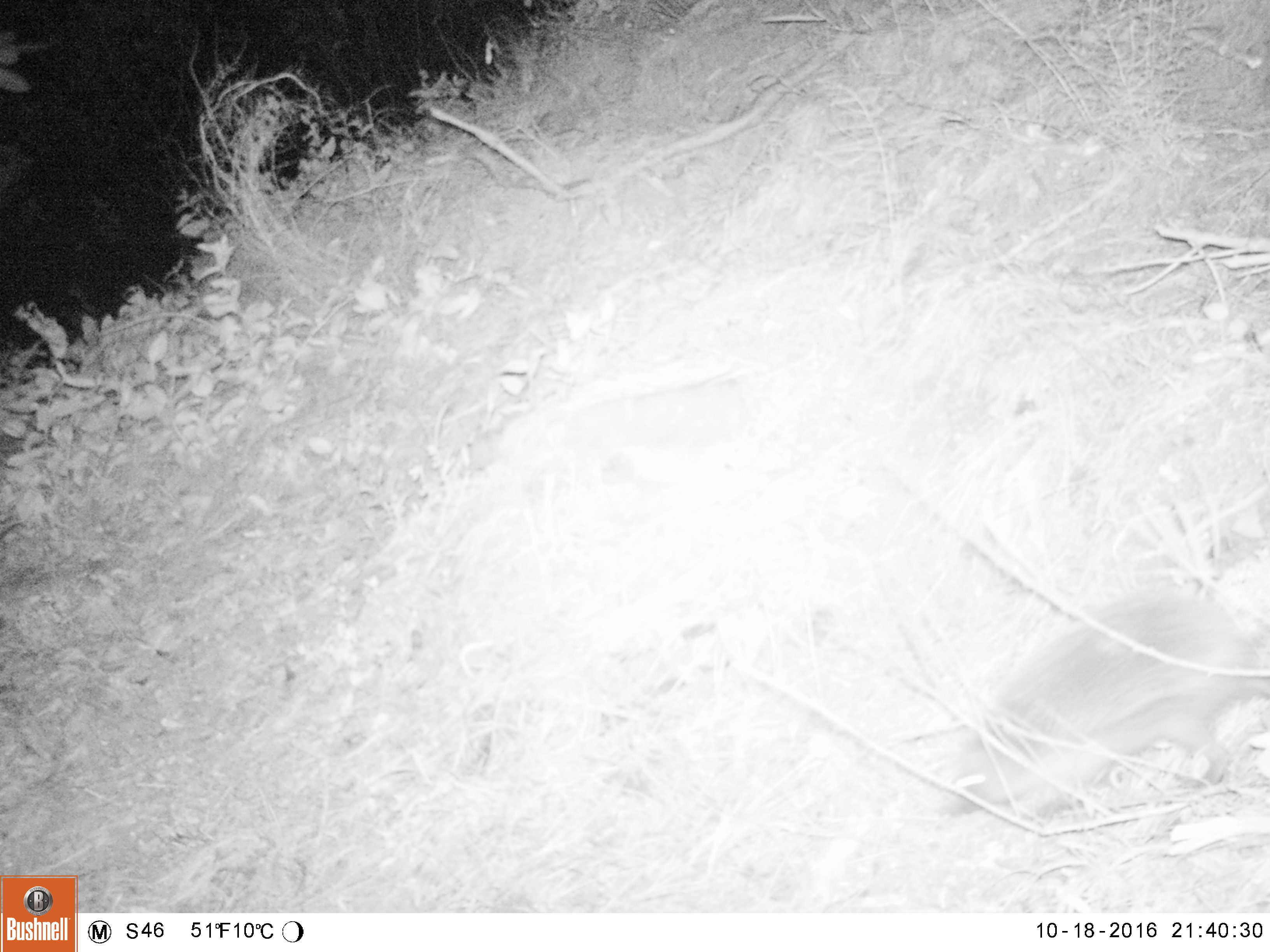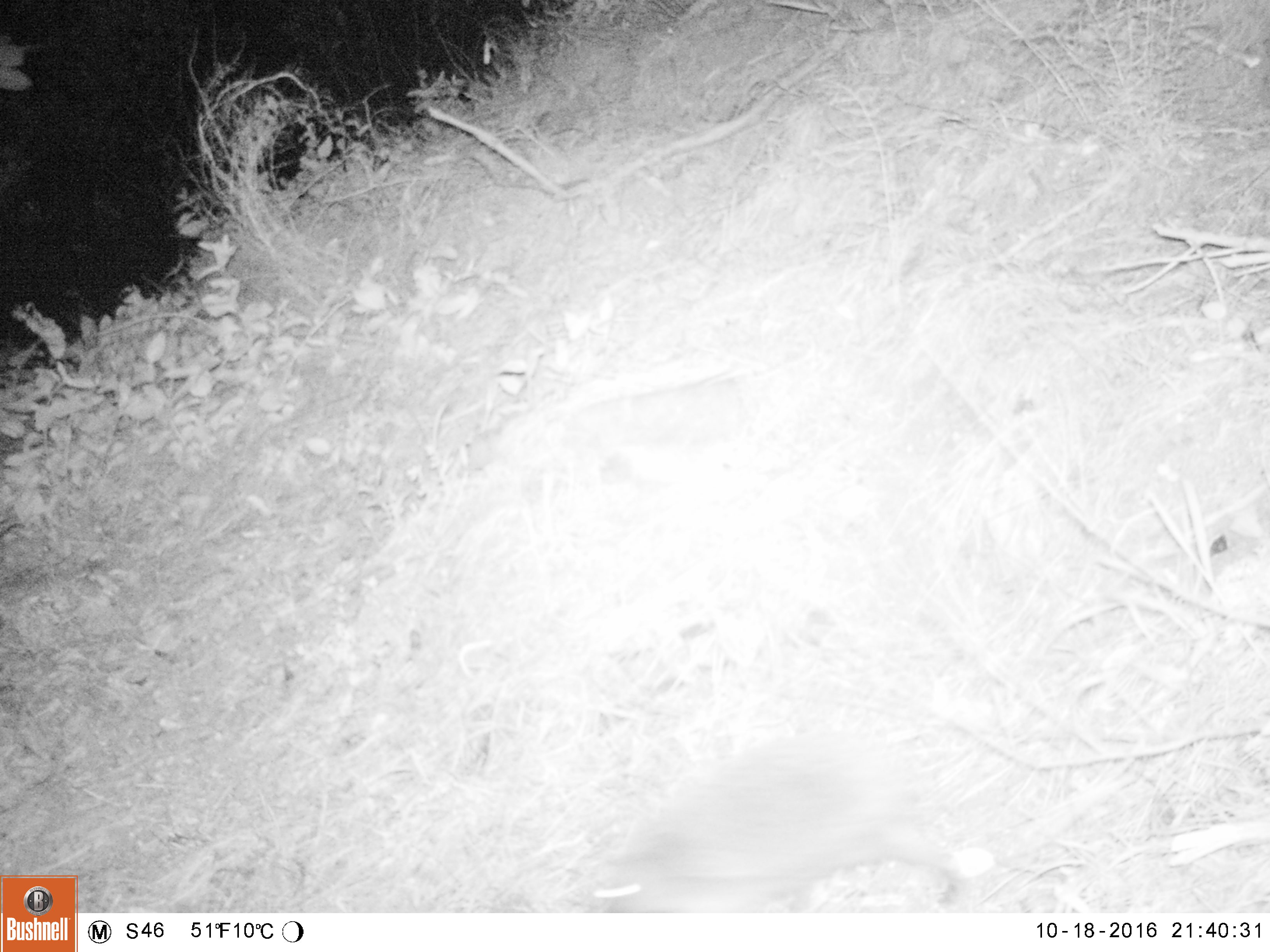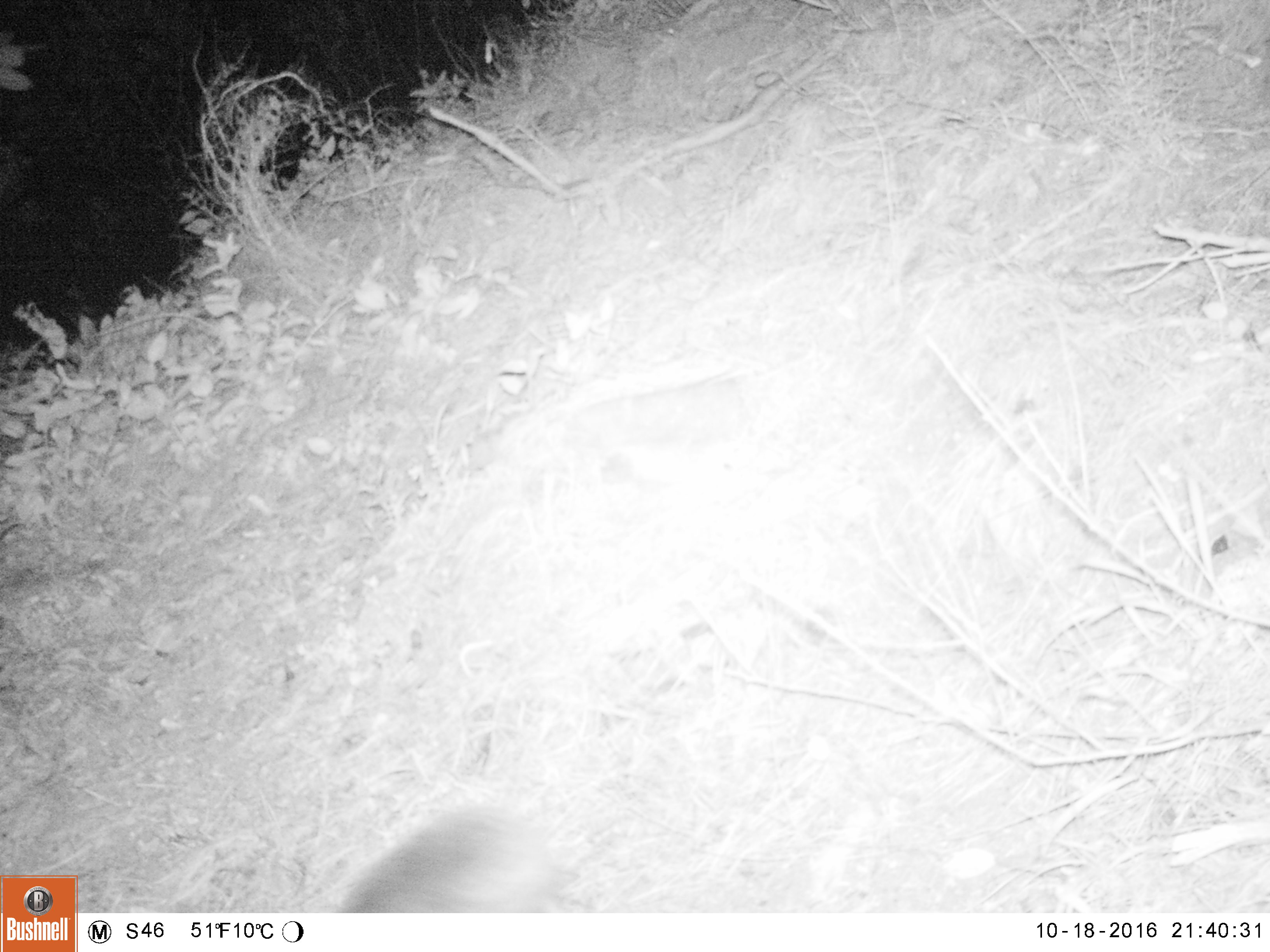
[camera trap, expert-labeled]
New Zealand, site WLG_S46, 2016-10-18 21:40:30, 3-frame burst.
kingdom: Animalia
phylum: Chordata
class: Mammalia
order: Eulipotyphla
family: Erinaceidae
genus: Erinaceus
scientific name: Erinaceus europaeus europaeus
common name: european hedgehog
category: hedgehog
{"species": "hedgehog (european hedgehog) (Erinaceus europaeus europaeus)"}